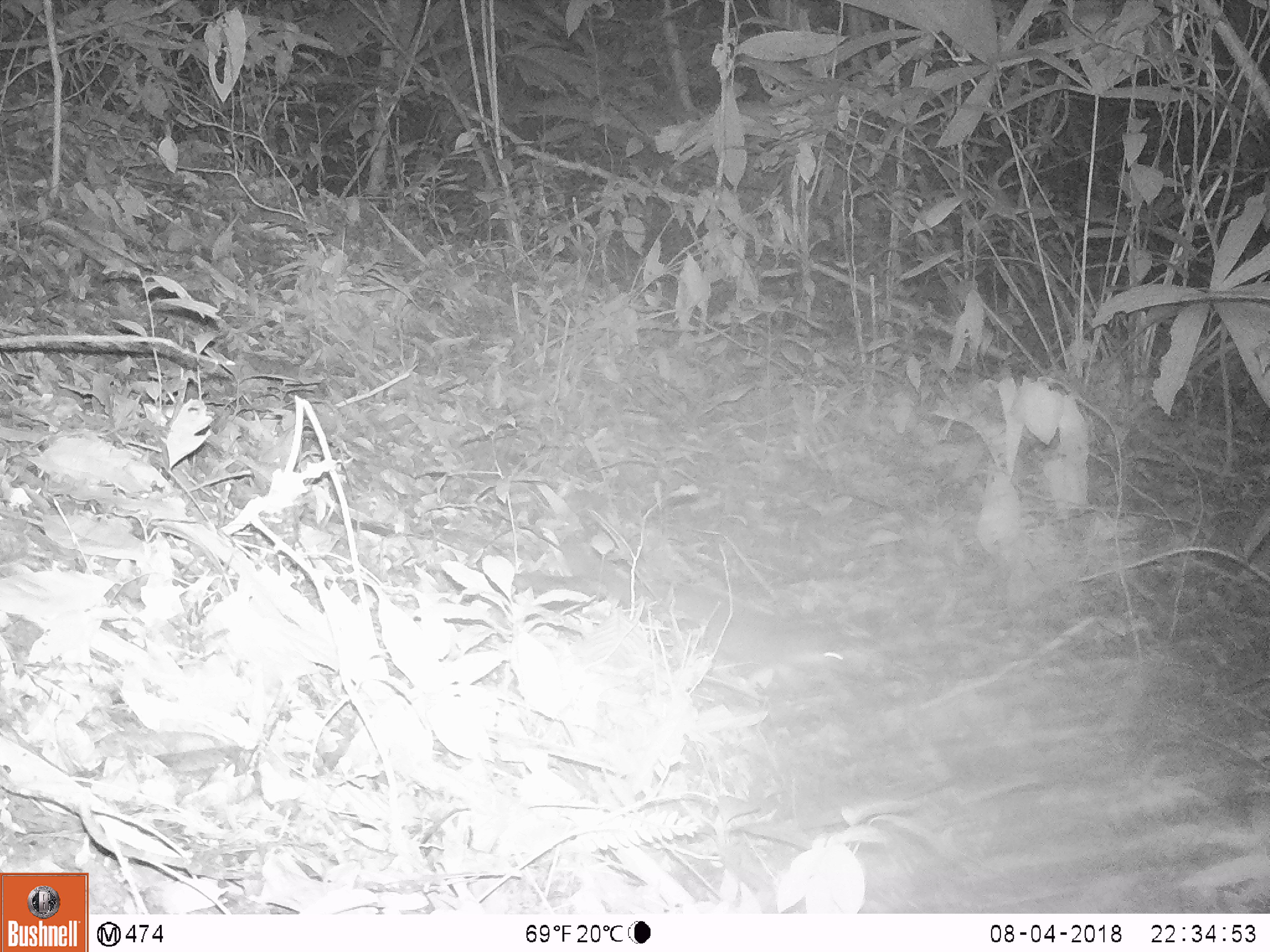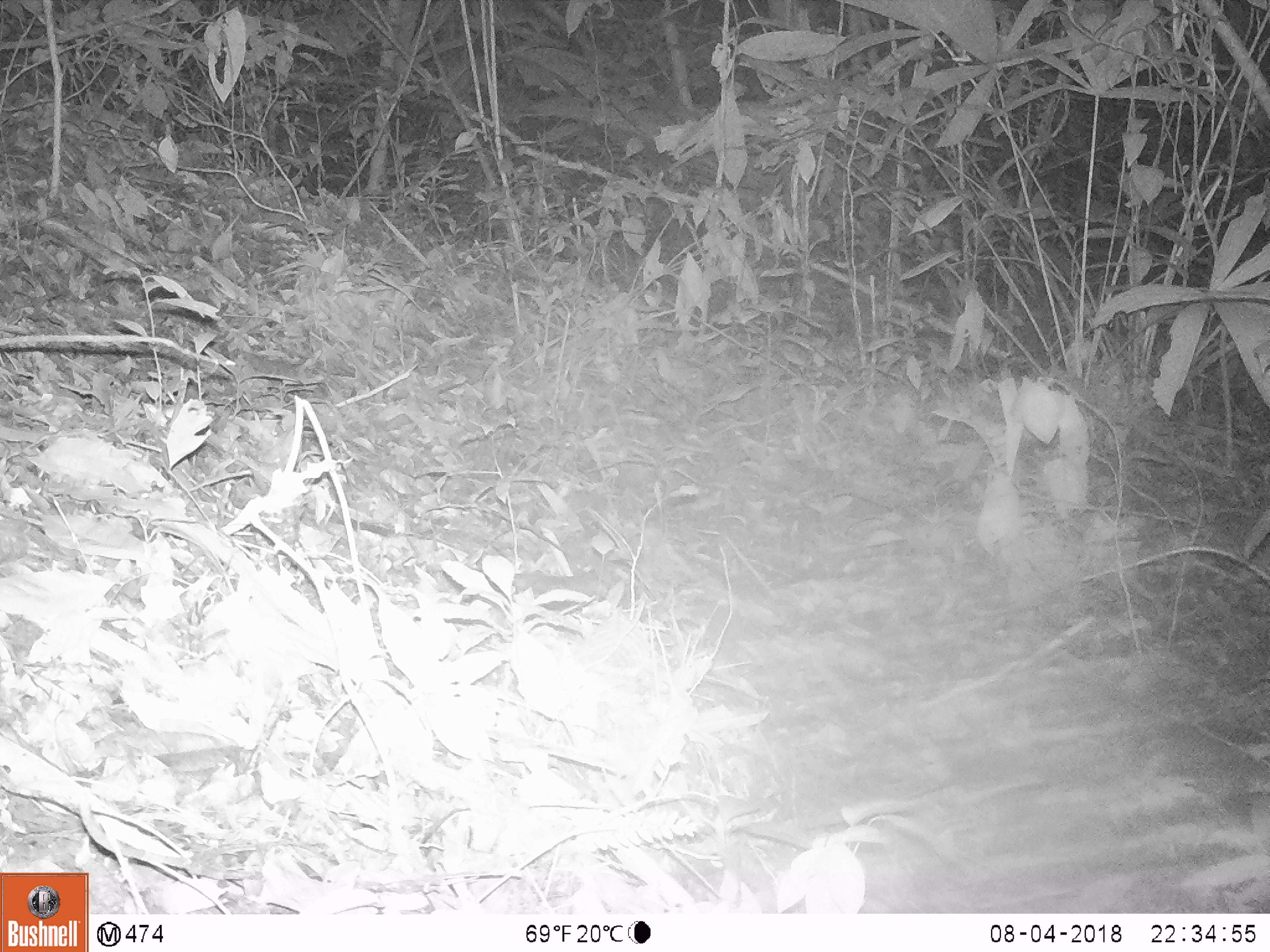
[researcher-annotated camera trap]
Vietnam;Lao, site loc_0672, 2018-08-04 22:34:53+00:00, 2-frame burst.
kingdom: Animalia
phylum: Chordata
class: Mammalia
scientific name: Mammalia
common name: mammal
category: unidentified small mammal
Unidentified small mammal (mammal) (Mammalia). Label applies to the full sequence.